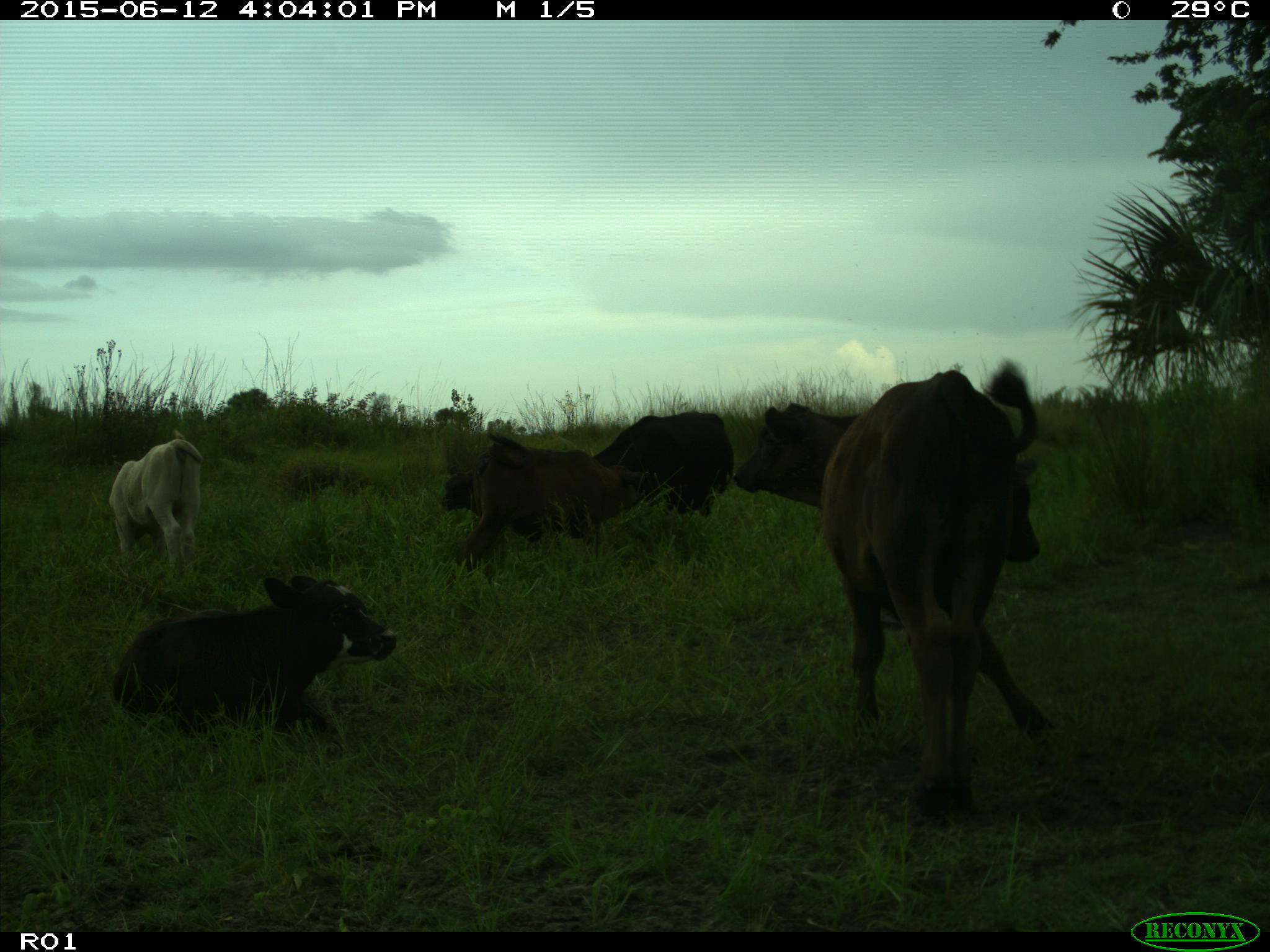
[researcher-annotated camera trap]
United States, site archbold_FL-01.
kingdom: Animalia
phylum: Chordata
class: Mammalia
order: Artiodactyla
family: Bovidae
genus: Bos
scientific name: Bos taurus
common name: domestic cow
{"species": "Bos taurus (domestic cow)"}